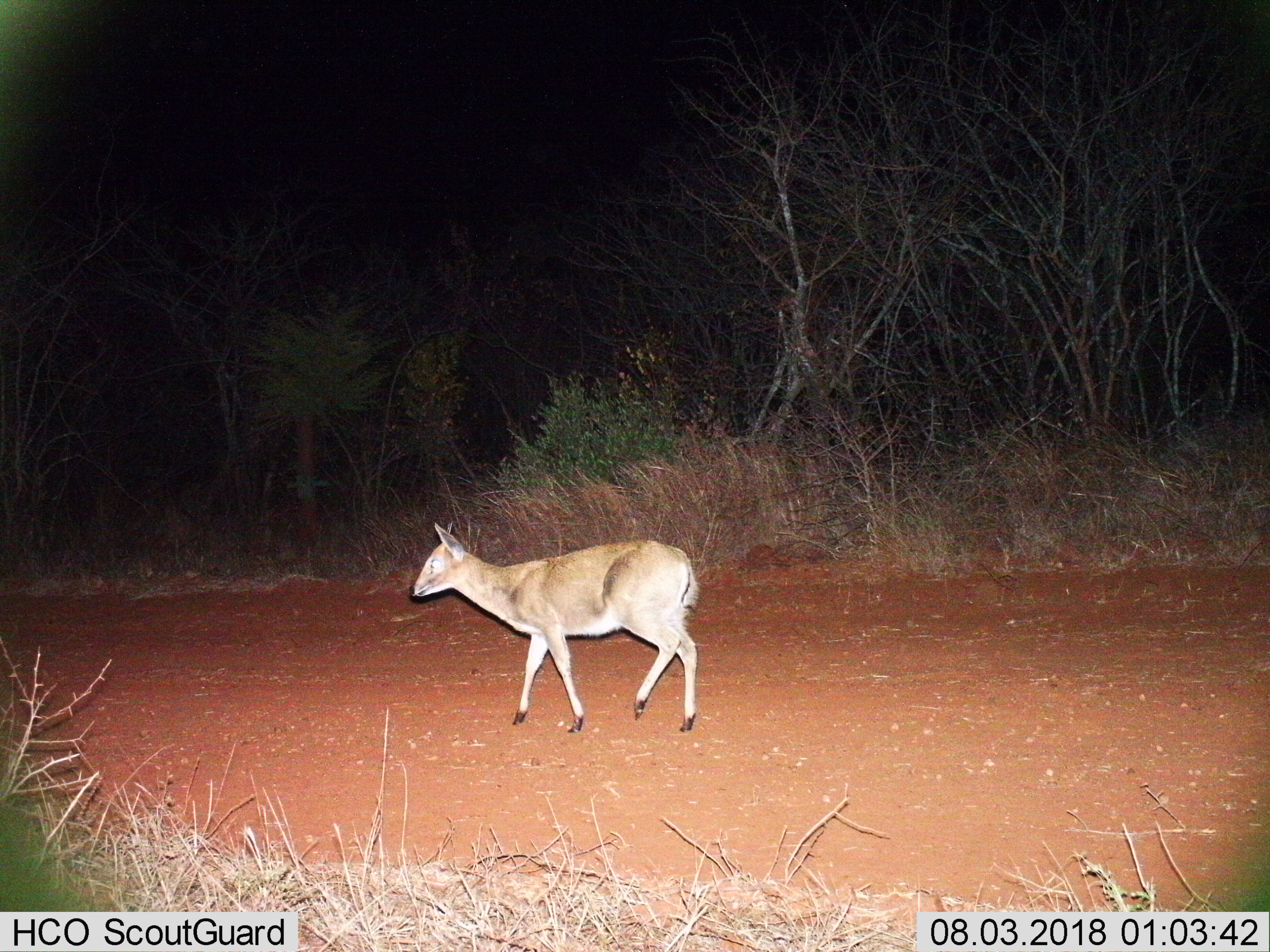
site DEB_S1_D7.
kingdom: Animalia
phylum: Chordata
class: Mammalia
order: Artiodactyla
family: Bovidae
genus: Sylvicapra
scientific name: Sylvicapra grimmia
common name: common duiker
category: duikercommongrey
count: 1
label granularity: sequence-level